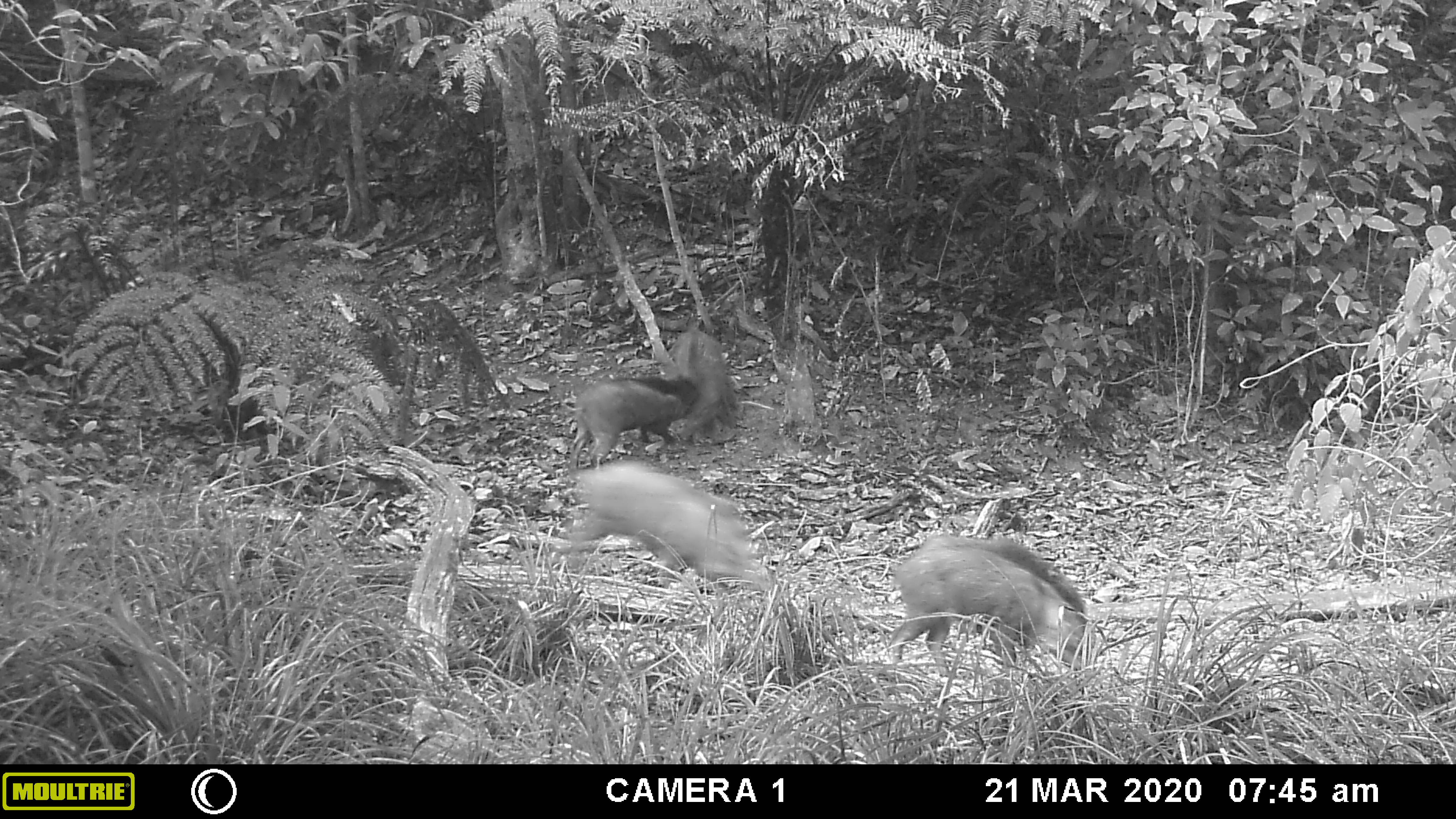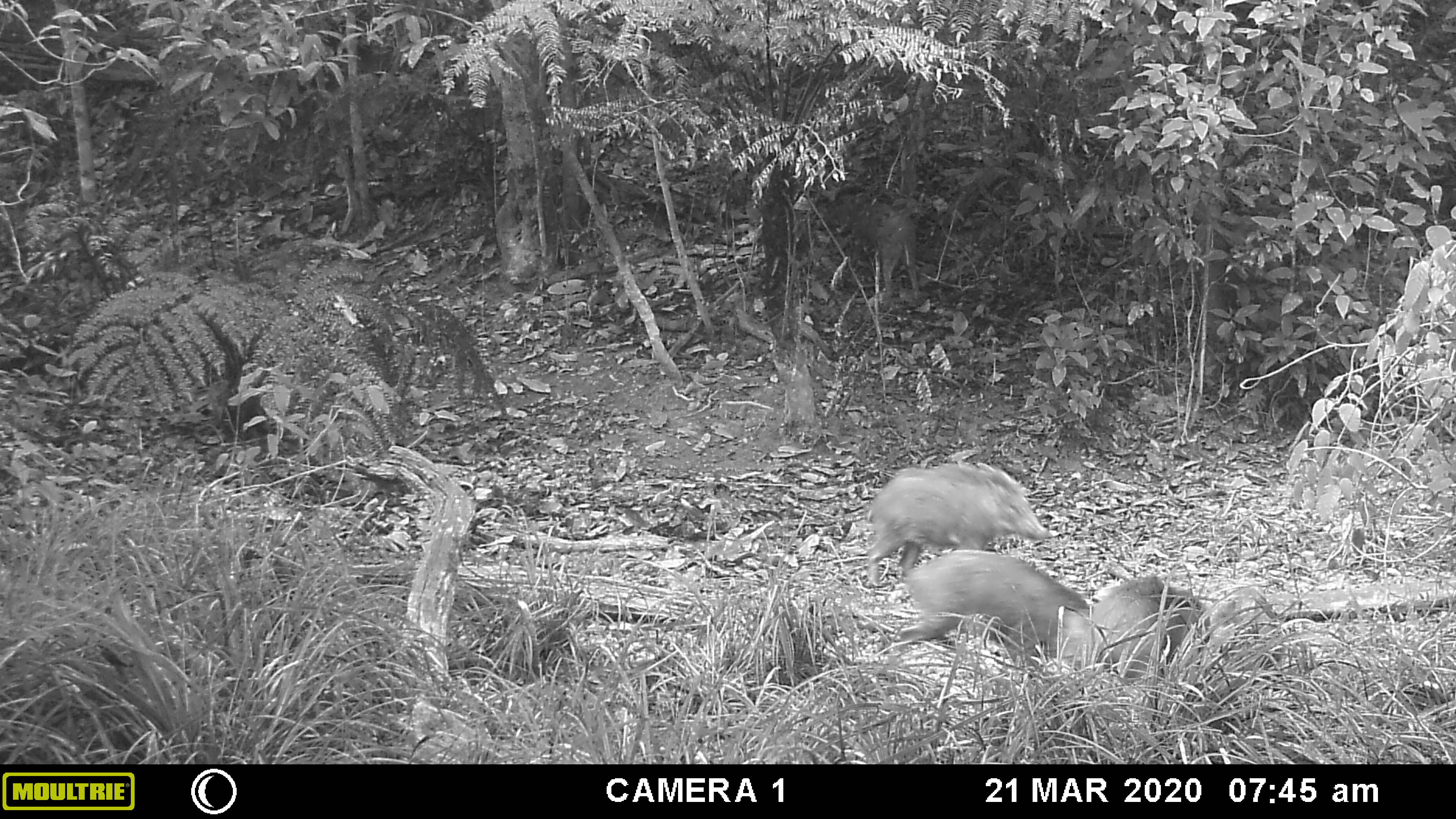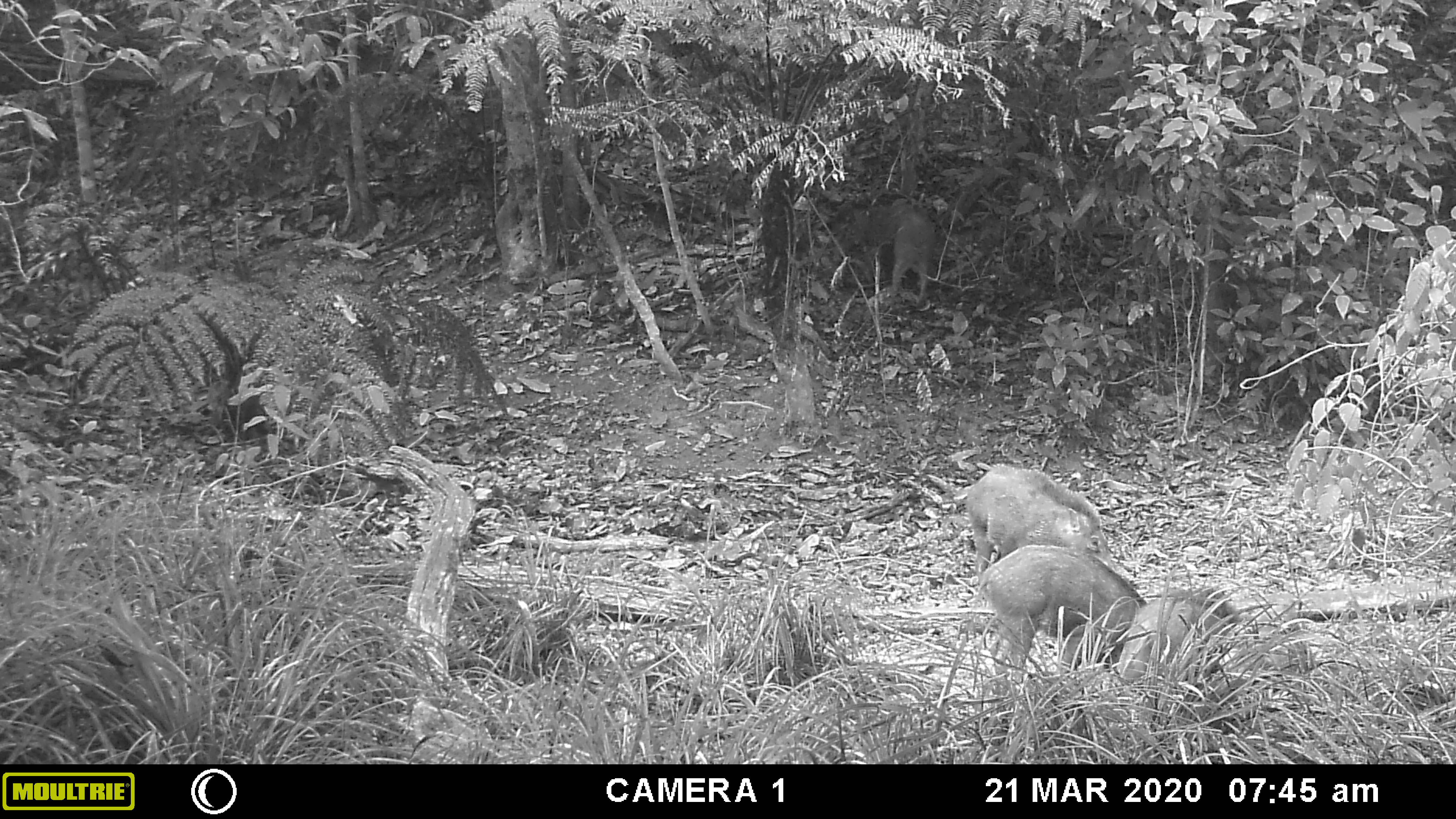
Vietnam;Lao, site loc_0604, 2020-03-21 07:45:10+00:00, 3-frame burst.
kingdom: Animalia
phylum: Chordata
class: Mammalia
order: Artiodactyla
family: Suidae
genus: Sus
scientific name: Sus scrofa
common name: eurasian wild pig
Eurasian wild pig (Sus scrofa). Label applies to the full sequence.